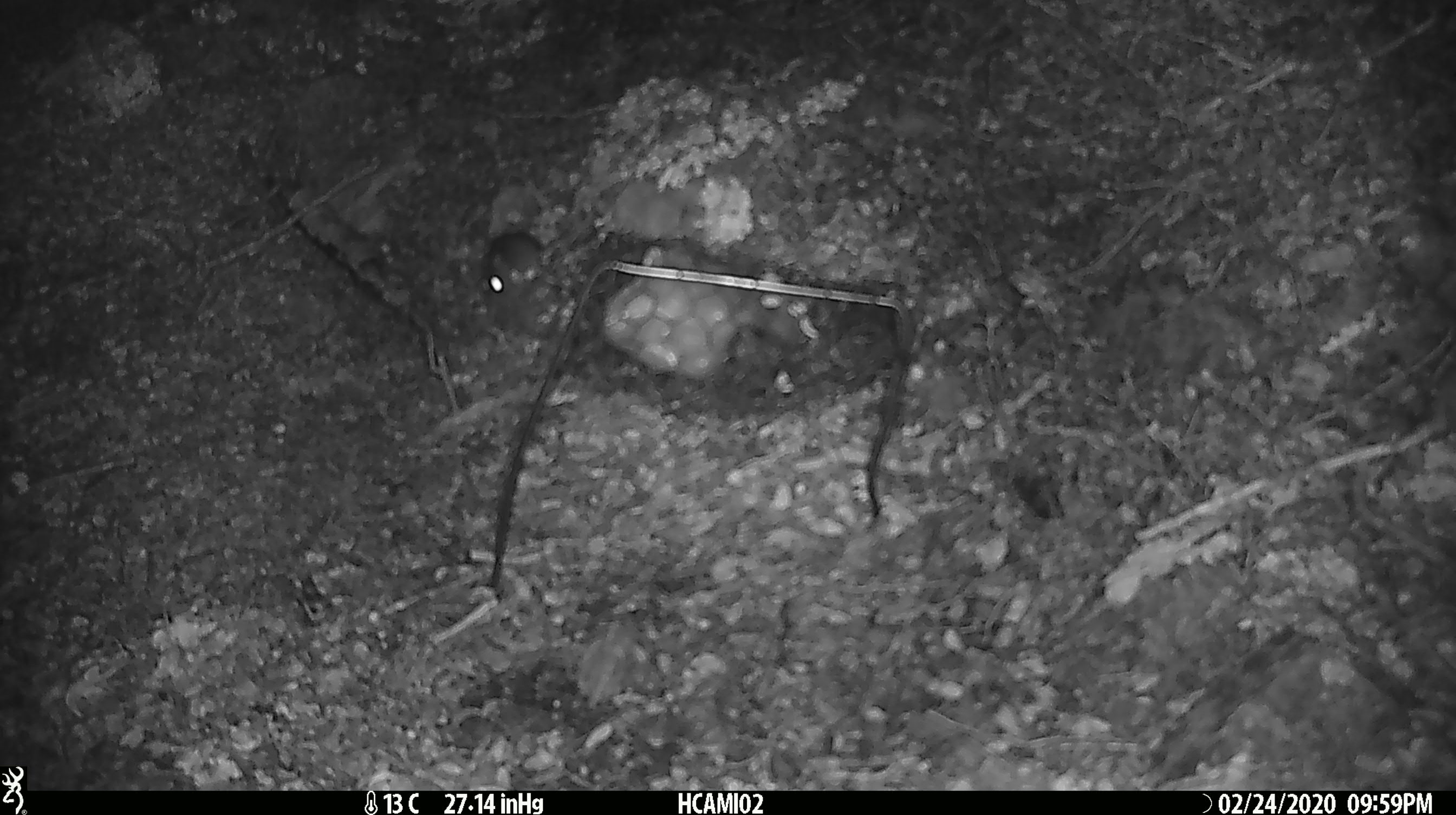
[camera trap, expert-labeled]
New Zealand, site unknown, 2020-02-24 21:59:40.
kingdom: Animalia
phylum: Chordata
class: Mammalia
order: Rodentia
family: Muridae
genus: Mus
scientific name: Mus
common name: mouse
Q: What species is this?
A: Mouse (Mus).